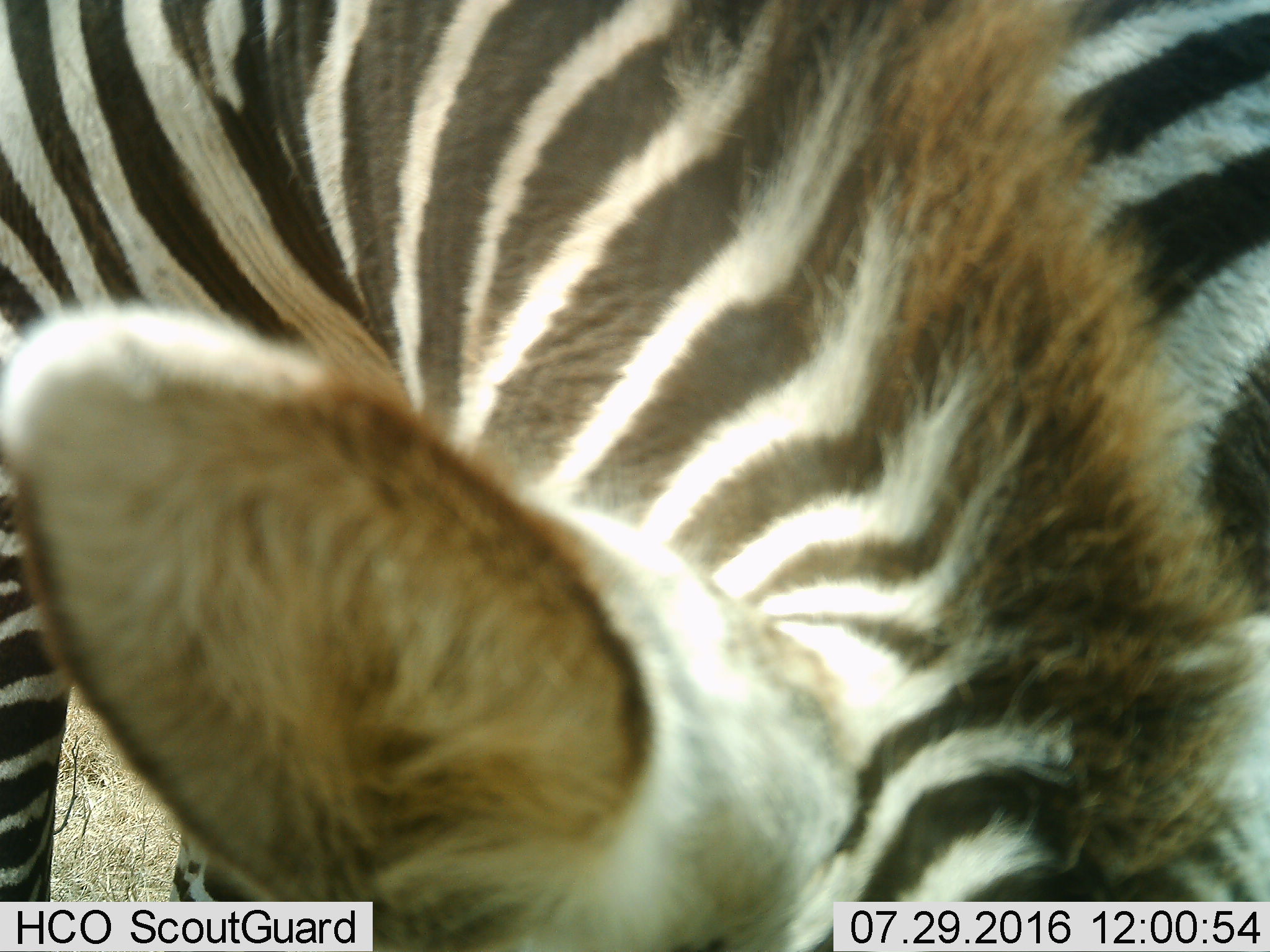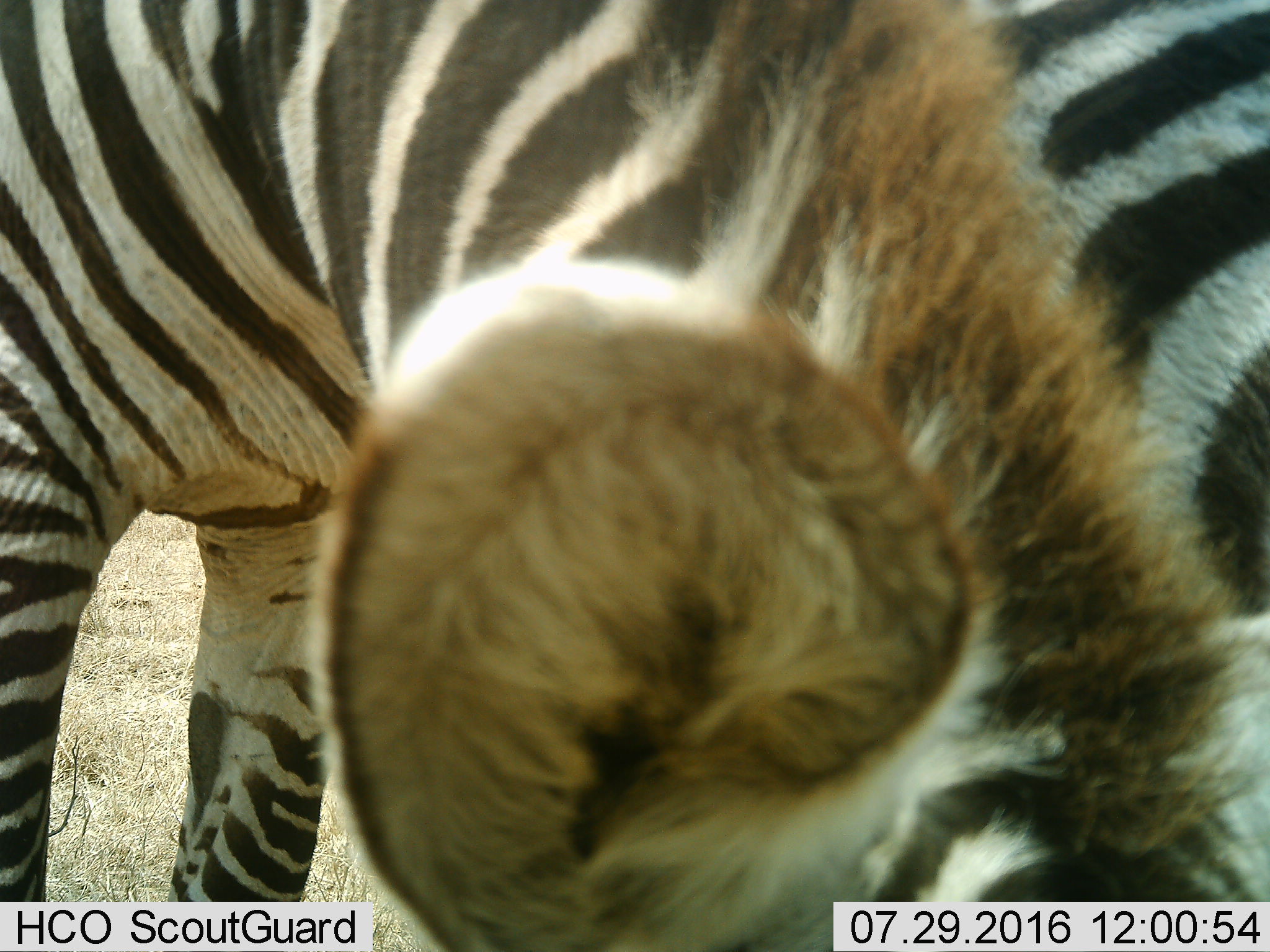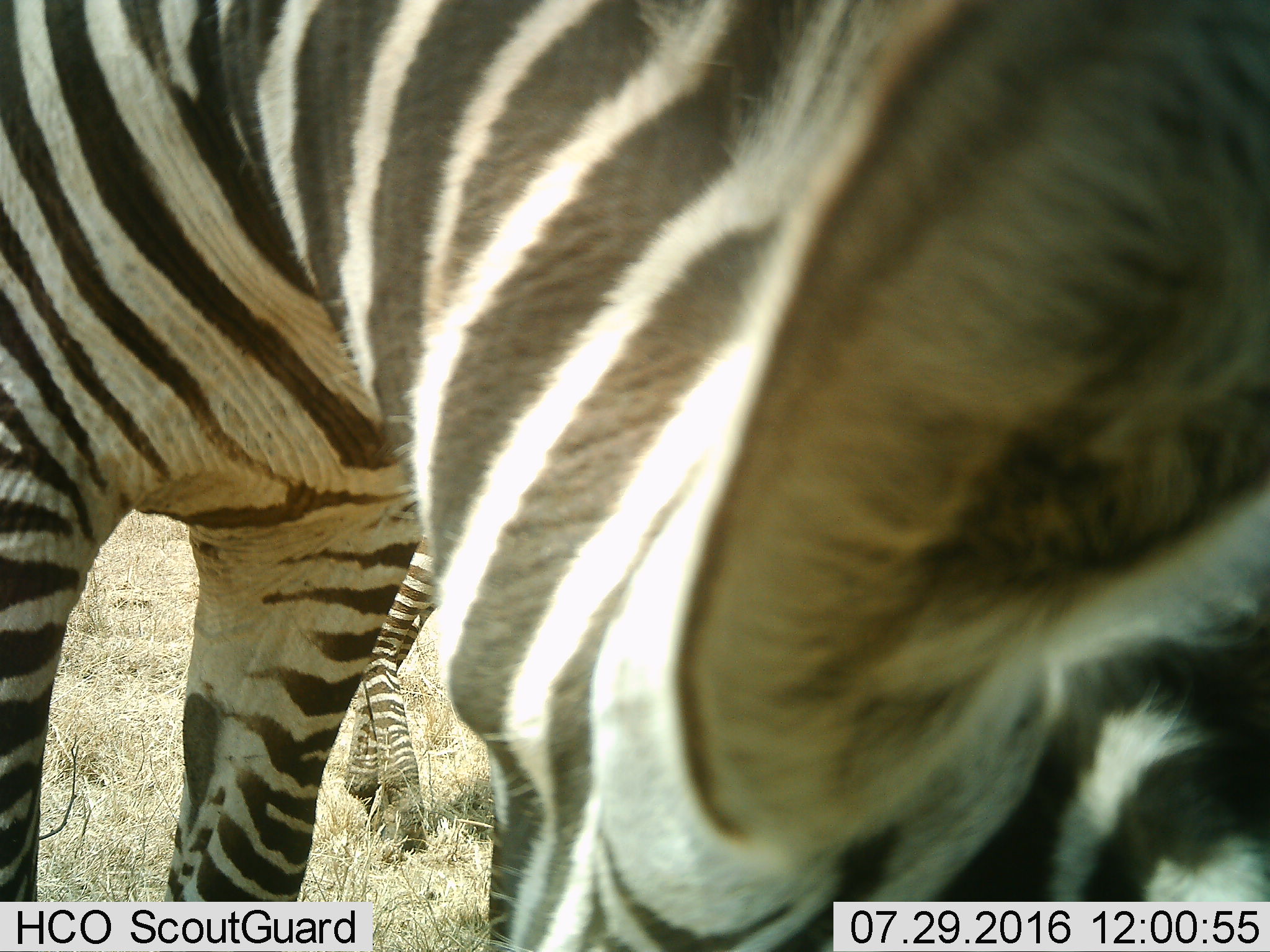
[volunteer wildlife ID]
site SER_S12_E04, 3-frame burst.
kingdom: Animalia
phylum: Chordata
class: Mammalia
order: Perissodactyla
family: Equidae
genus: Equus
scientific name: Equus quagga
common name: plains zebra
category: zebraplains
Zebraplains (plains zebra) (Equus quagga), count 2. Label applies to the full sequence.